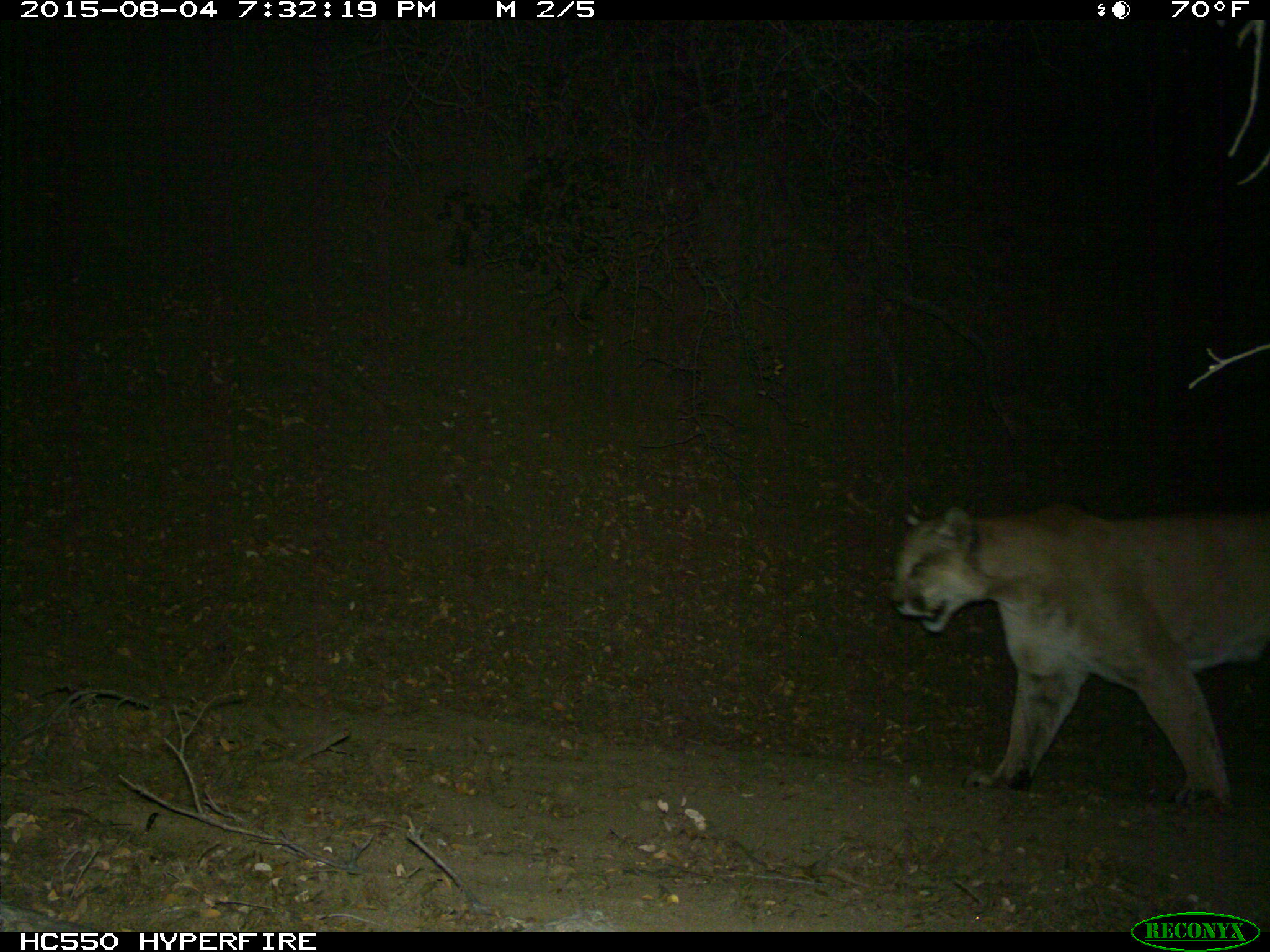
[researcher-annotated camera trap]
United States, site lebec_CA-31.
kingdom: Animalia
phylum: Chordata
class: Mammalia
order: Carnivora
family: Felidae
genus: Puma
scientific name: Puma concolor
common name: mountain lion